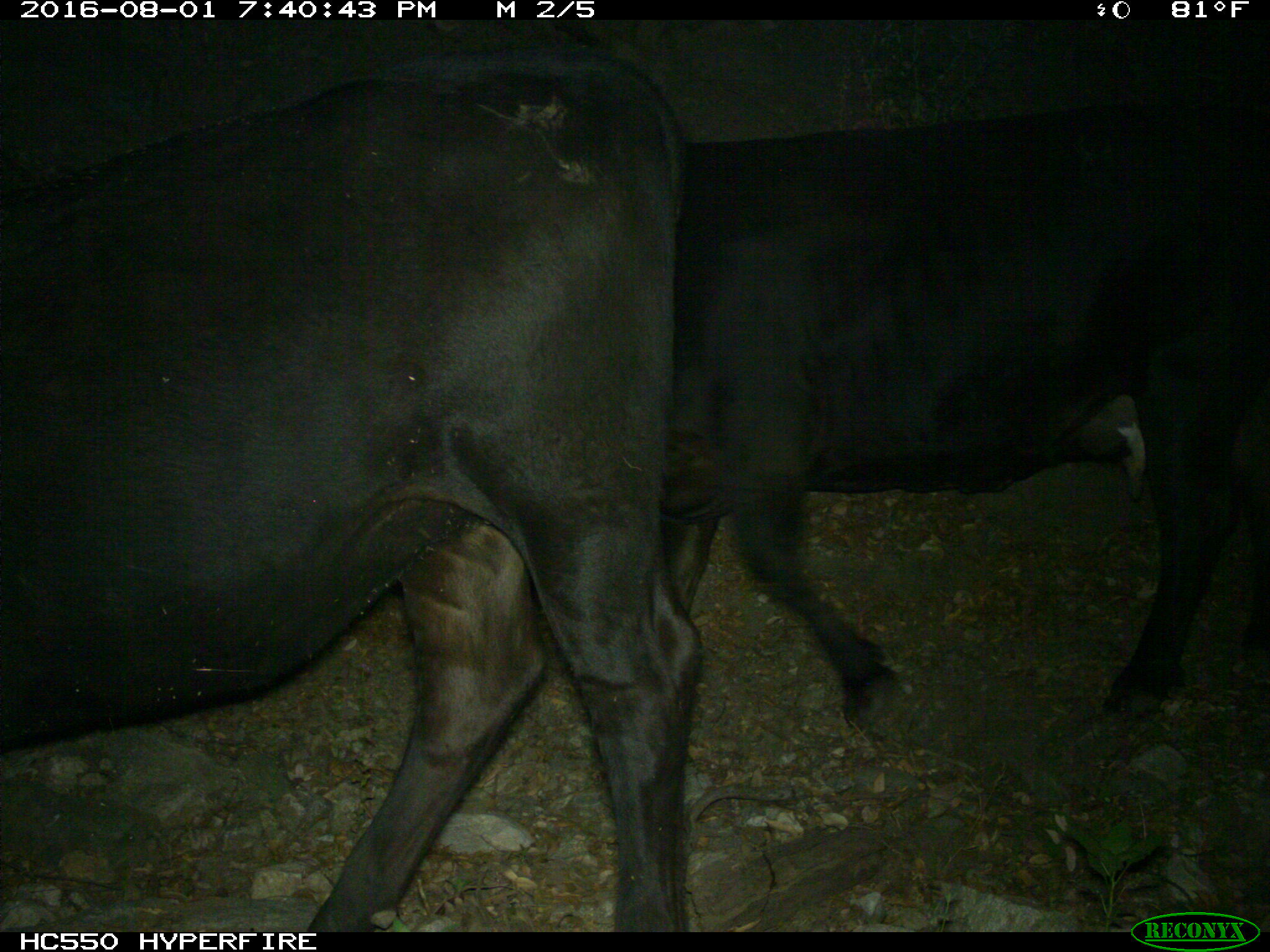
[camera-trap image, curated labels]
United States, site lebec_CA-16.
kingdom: Animalia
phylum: Chordata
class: Mammalia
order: Artiodactyla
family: Bovidae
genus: Bos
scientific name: Bos taurus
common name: domestic cow